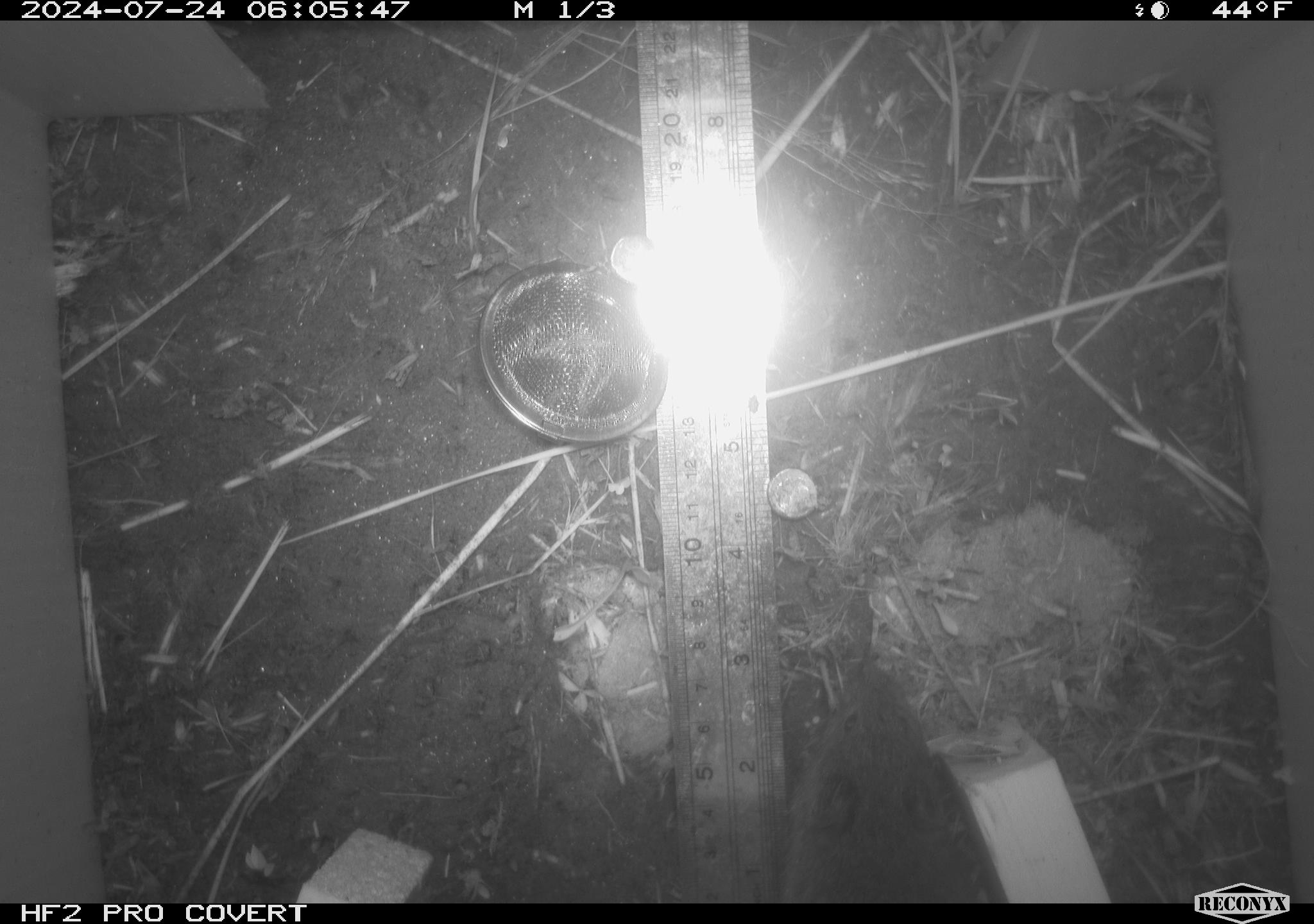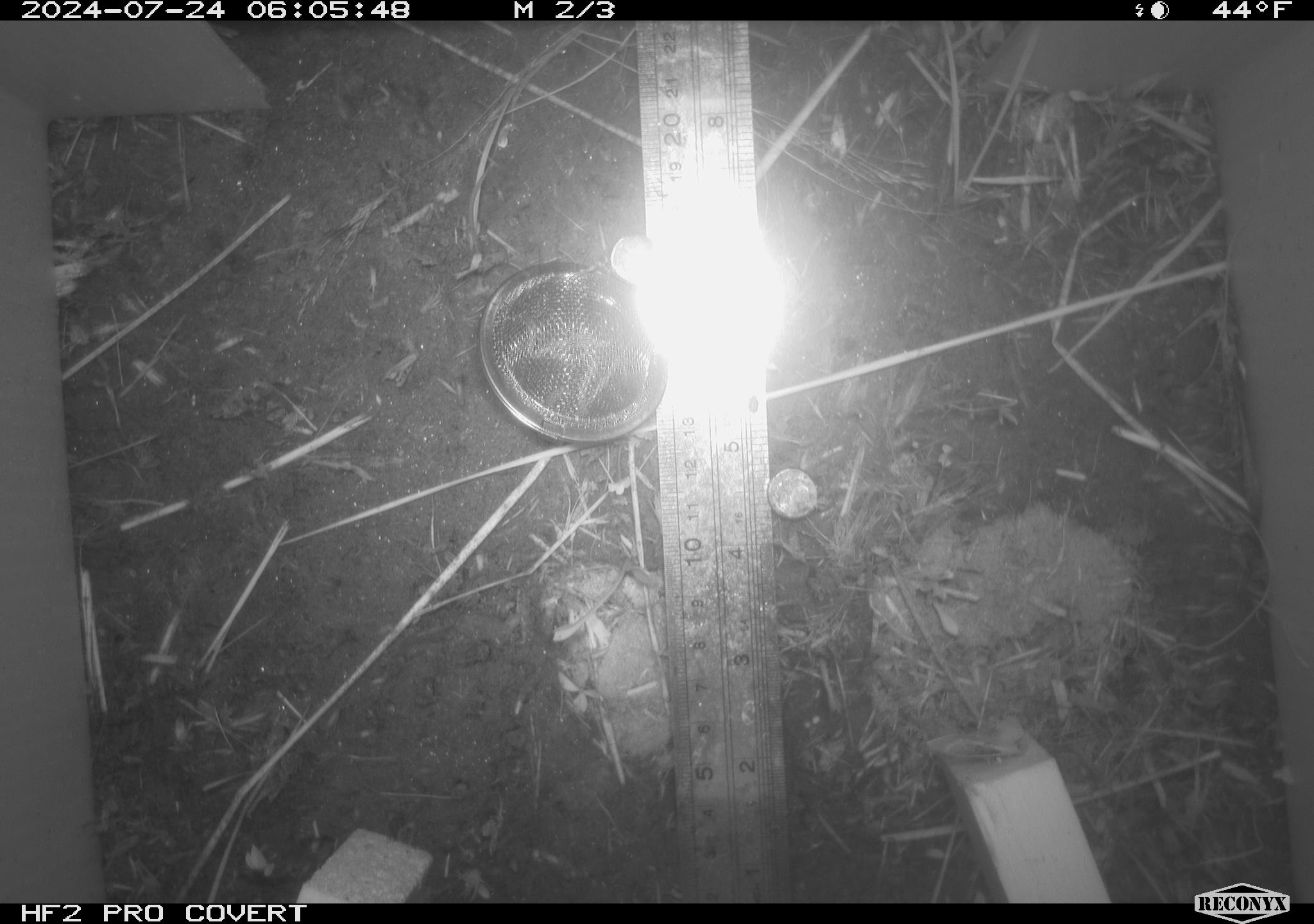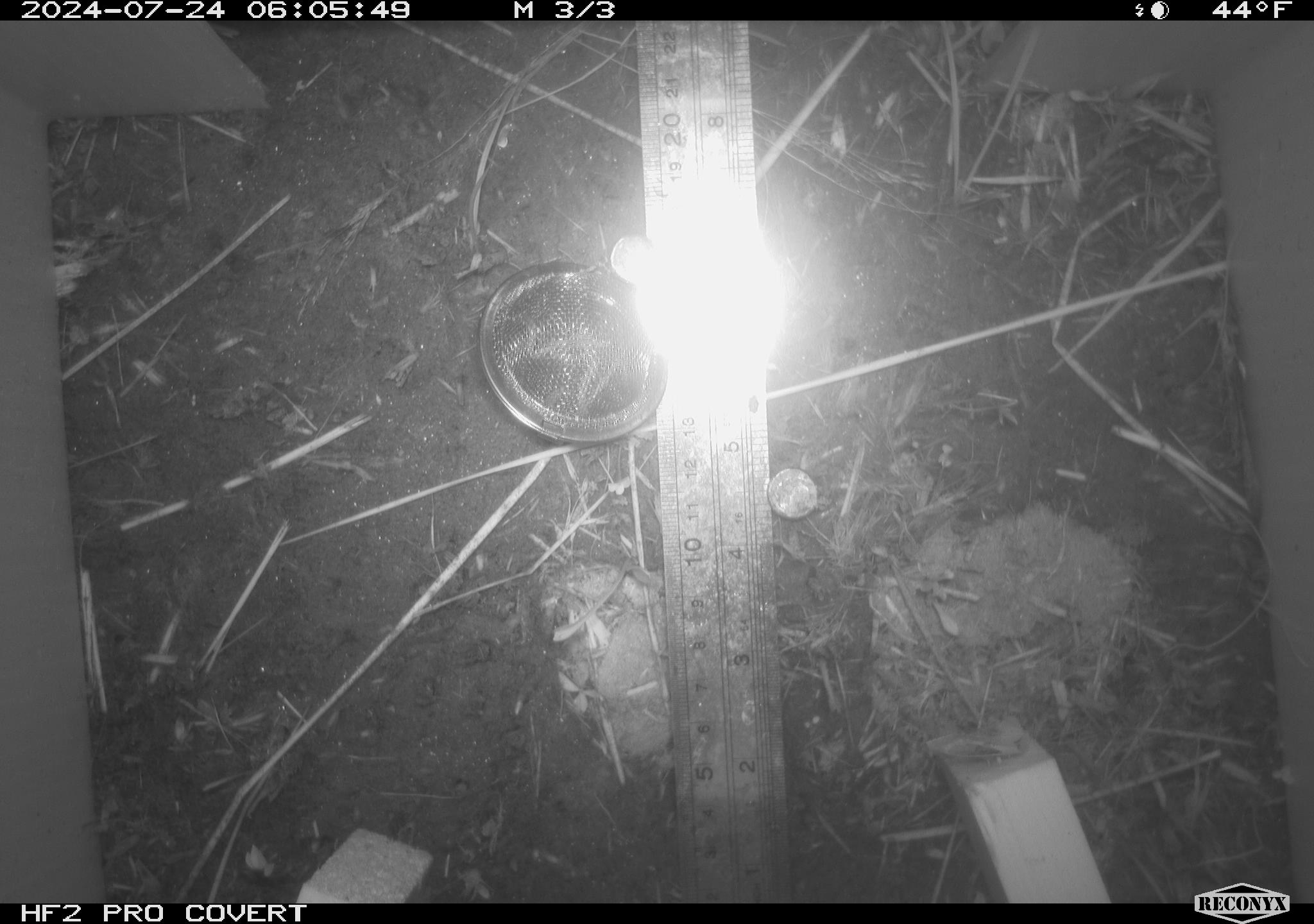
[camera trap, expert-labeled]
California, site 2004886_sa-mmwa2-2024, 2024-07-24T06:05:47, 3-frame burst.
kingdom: Animalia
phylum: Chordata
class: Mammalia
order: Rodentia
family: Cricetidae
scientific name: Arvicolinae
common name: voles, lemmings, and muskrats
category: arvicolinae subfamily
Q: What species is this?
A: Arvicolinae subfamily (voles, lemmings, and muskrats) (Arvicolinae).